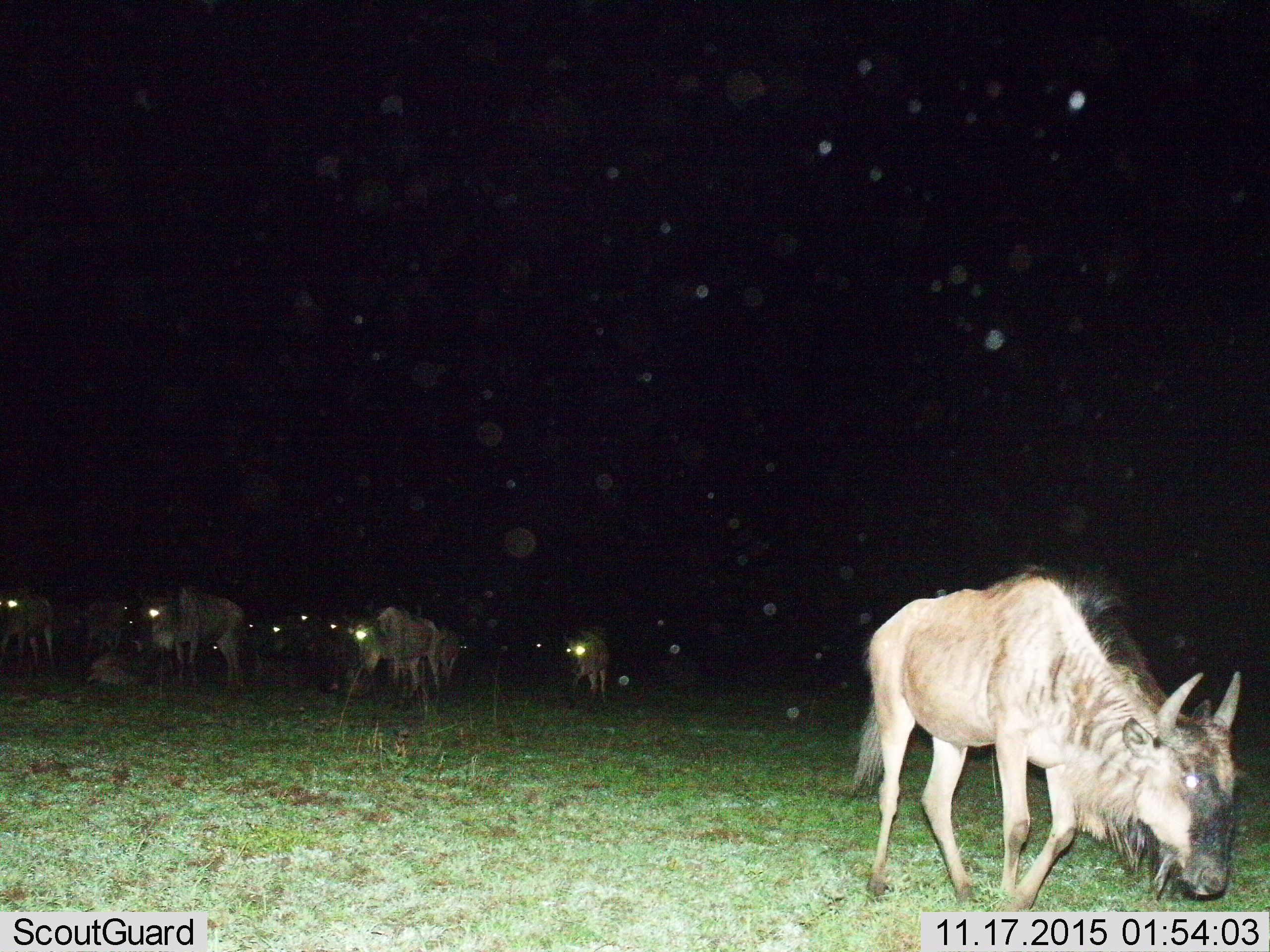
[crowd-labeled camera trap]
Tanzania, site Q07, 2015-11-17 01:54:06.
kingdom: Animalia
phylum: Chordata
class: Mammalia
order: Artiodactyla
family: Bovidae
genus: Connochaetes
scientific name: Connochaetes taurinus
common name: blue wildebeest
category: wildebeest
Wildebeest (blue wildebeest) (Connochaetes taurinus), count 11-50. Behavior (volunteer vote fractions): standing 44%, resting 44%, moving 22%, interacting 0%. Young present (vote fraction): 0%. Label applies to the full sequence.